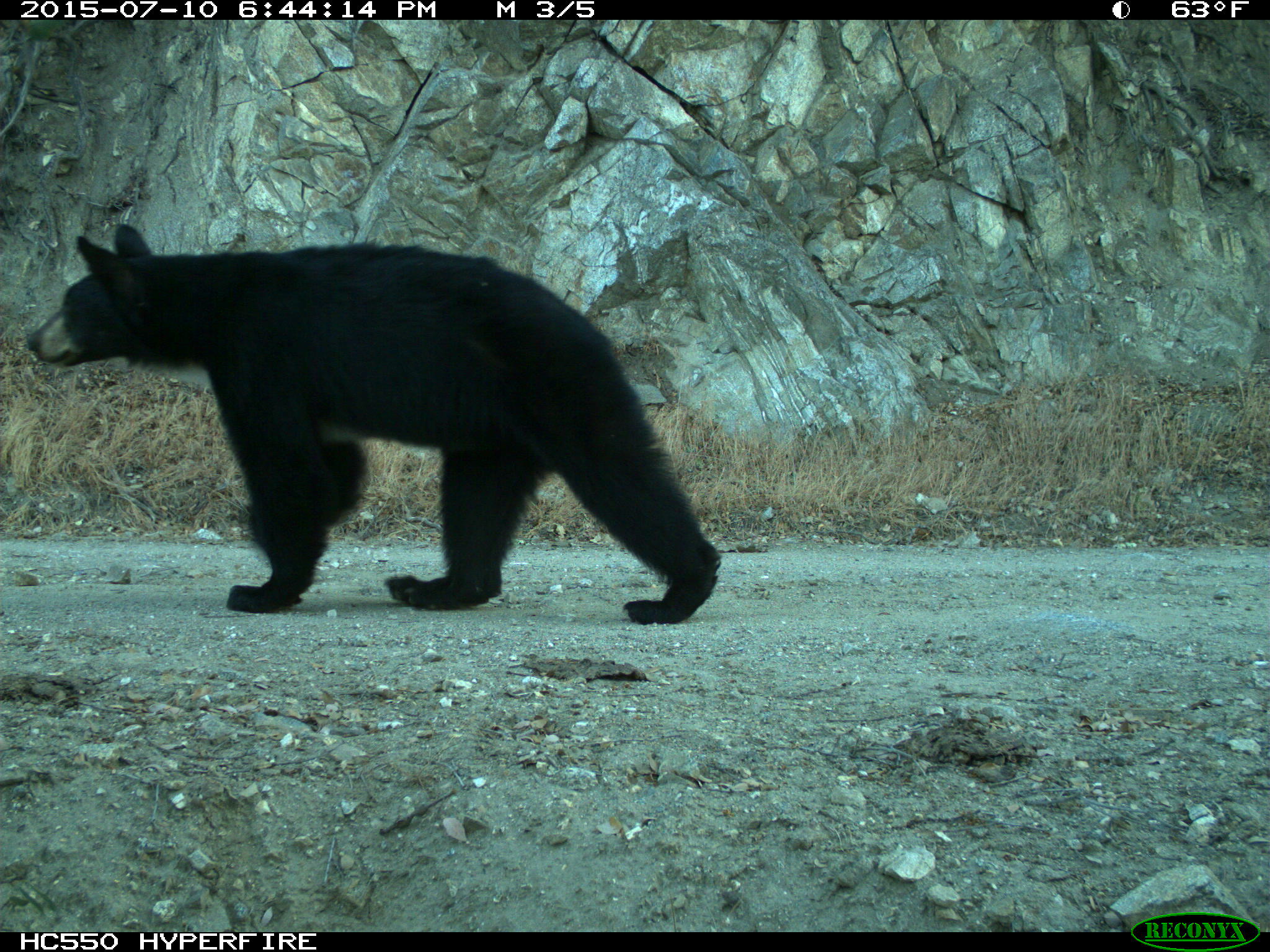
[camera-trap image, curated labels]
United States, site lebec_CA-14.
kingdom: Animalia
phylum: Chordata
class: Mammalia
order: Carnivora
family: Ursidae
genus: Ursus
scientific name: Ursus americanus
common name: american black bear